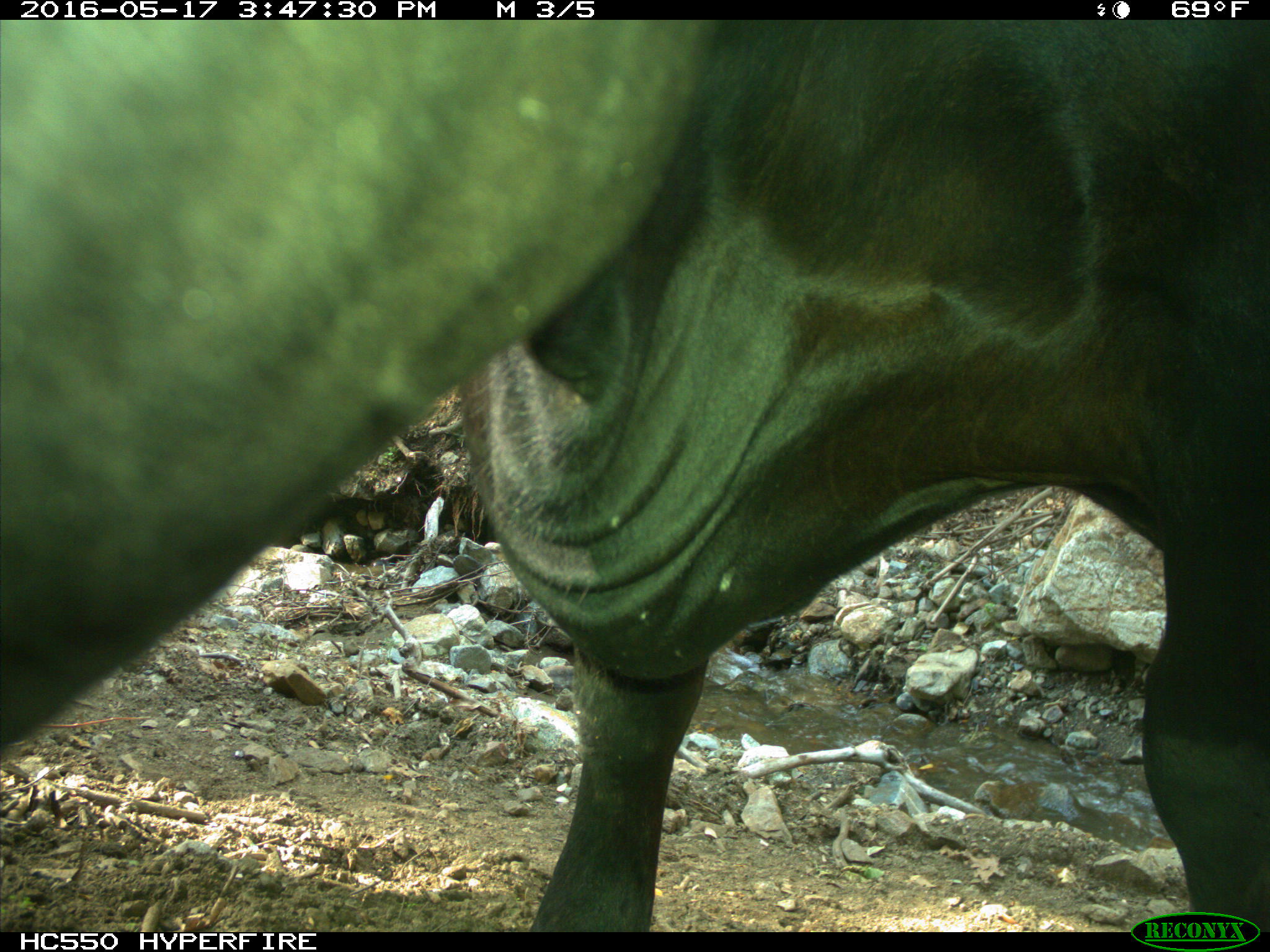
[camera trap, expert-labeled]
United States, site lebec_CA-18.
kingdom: Animalia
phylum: Chordata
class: Mammalia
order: Artiodactyla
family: Bovidae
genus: Bos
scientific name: Bos taurus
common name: domestic cow